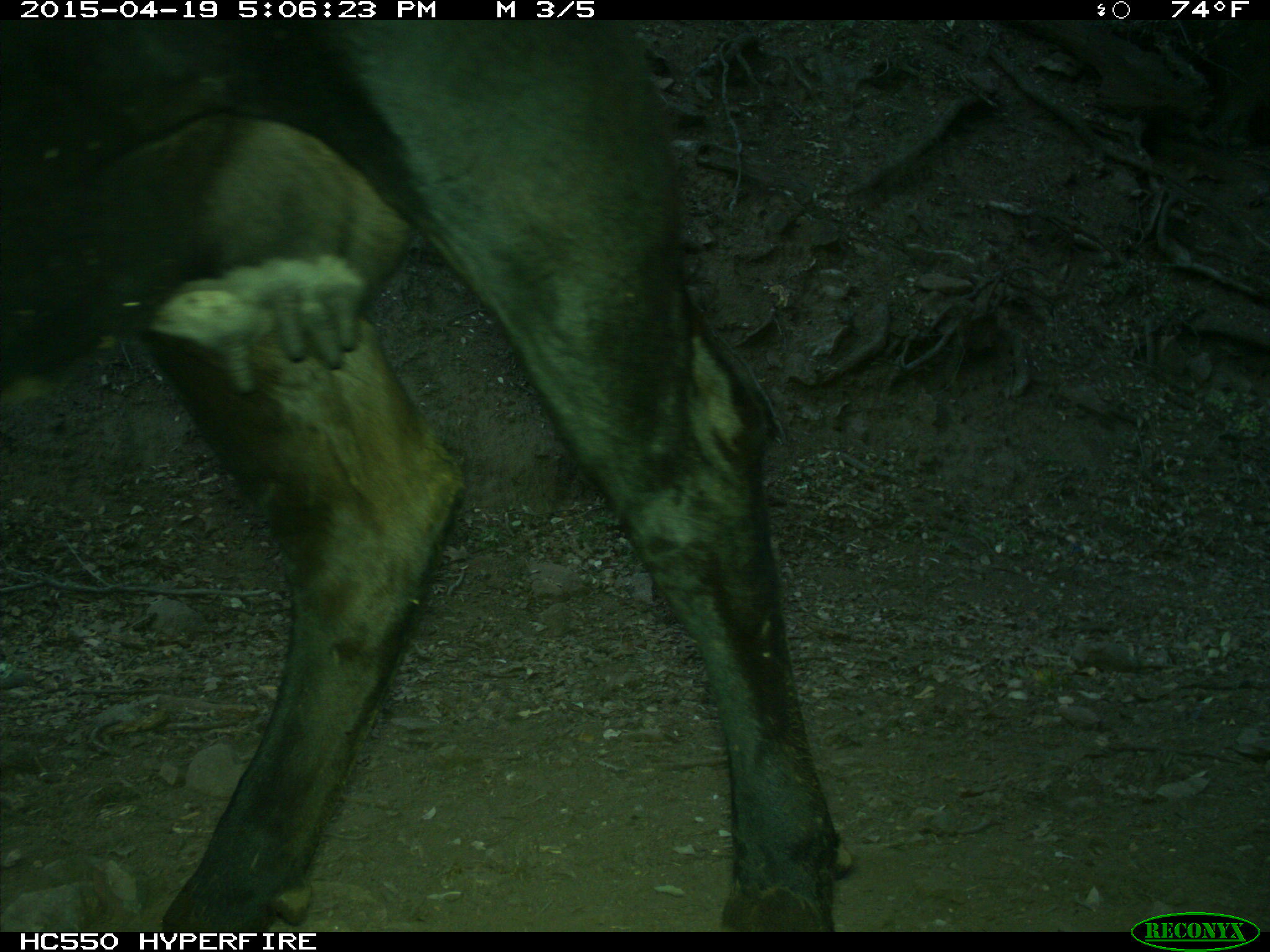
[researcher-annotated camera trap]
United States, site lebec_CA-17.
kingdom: Animalia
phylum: Chordata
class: Mammalia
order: Artiodactyla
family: Bovidae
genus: Bos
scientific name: Bos taurus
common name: domestic cow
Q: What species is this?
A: Bos taurus (domestic cow).